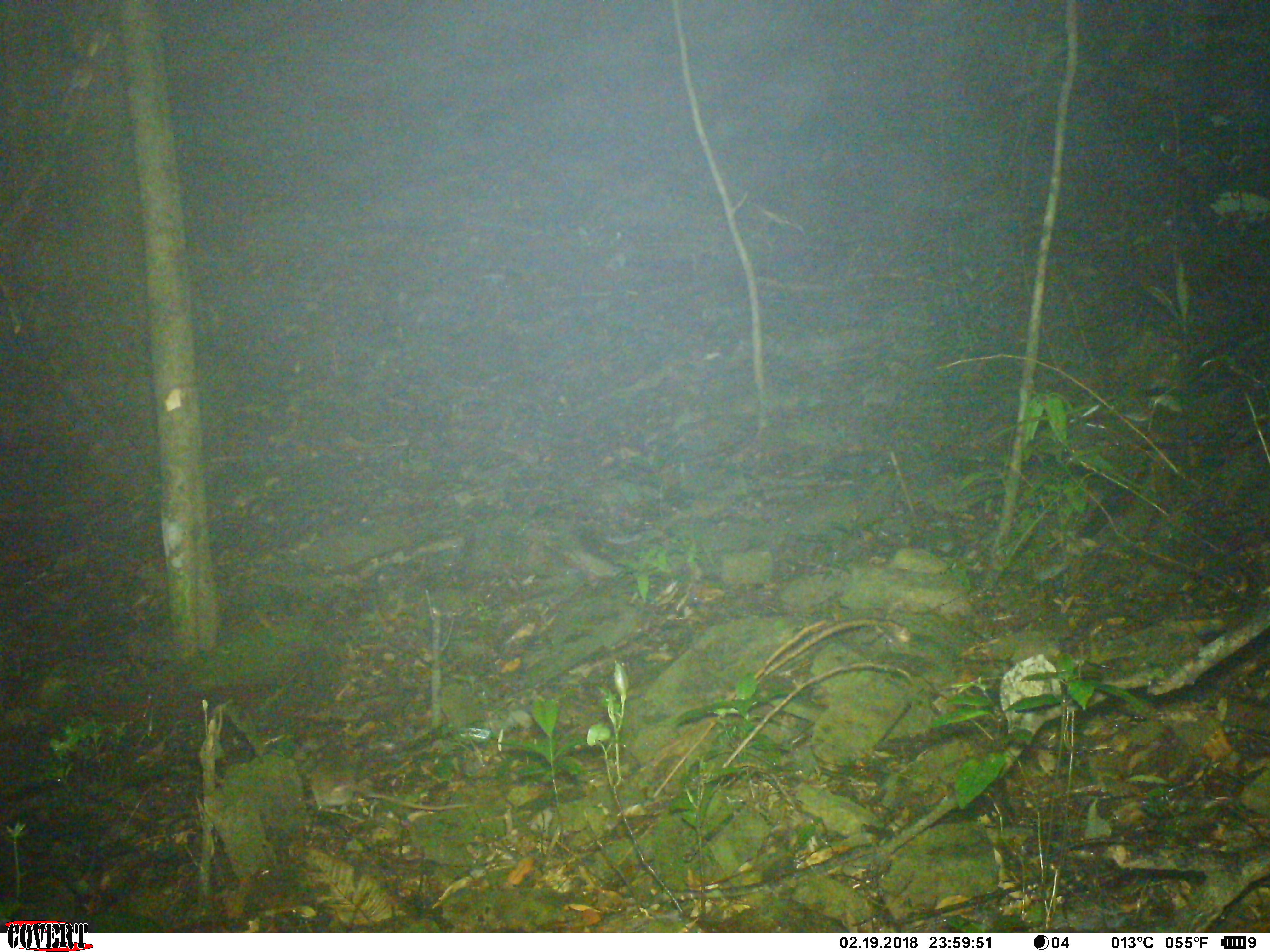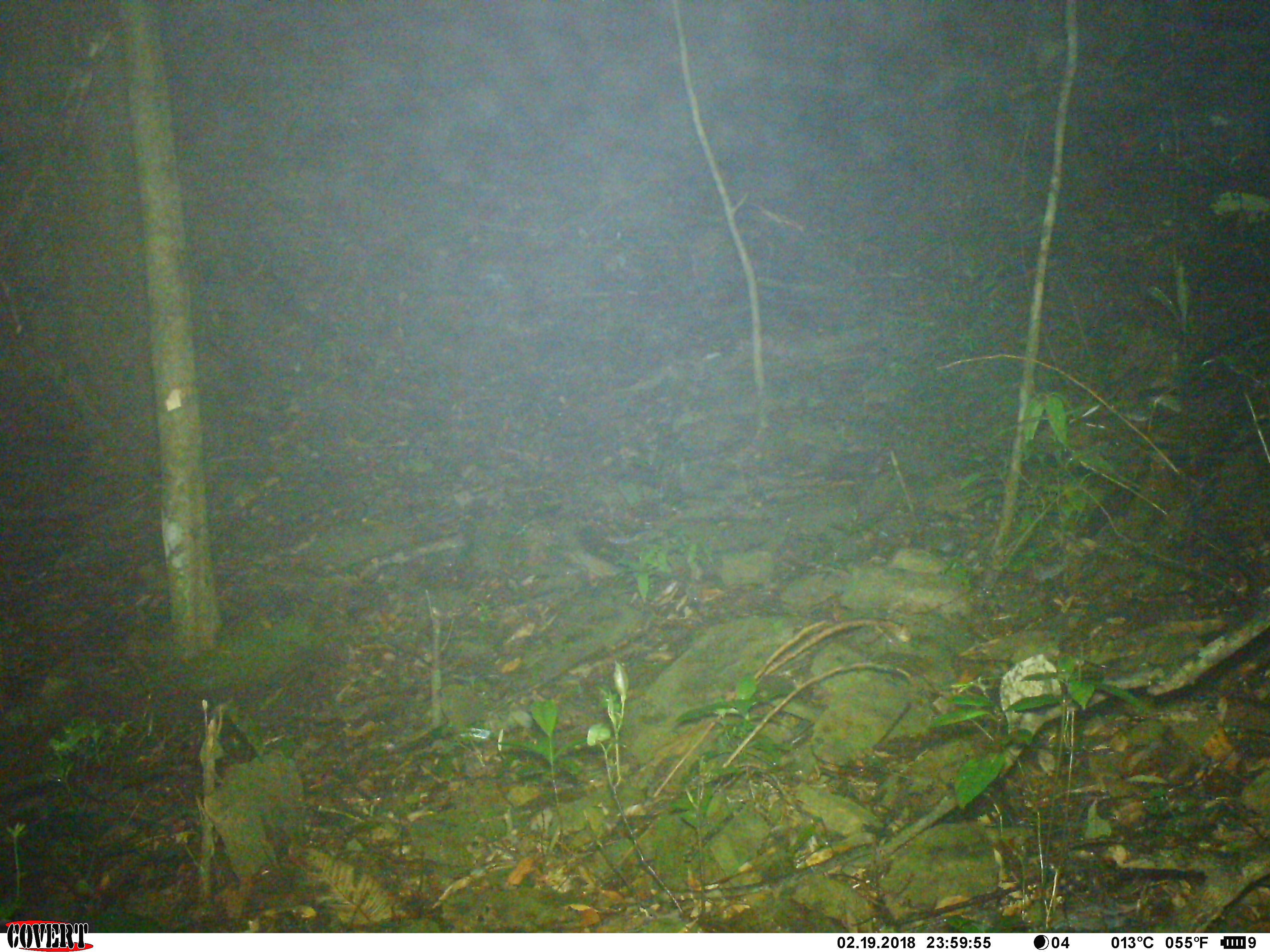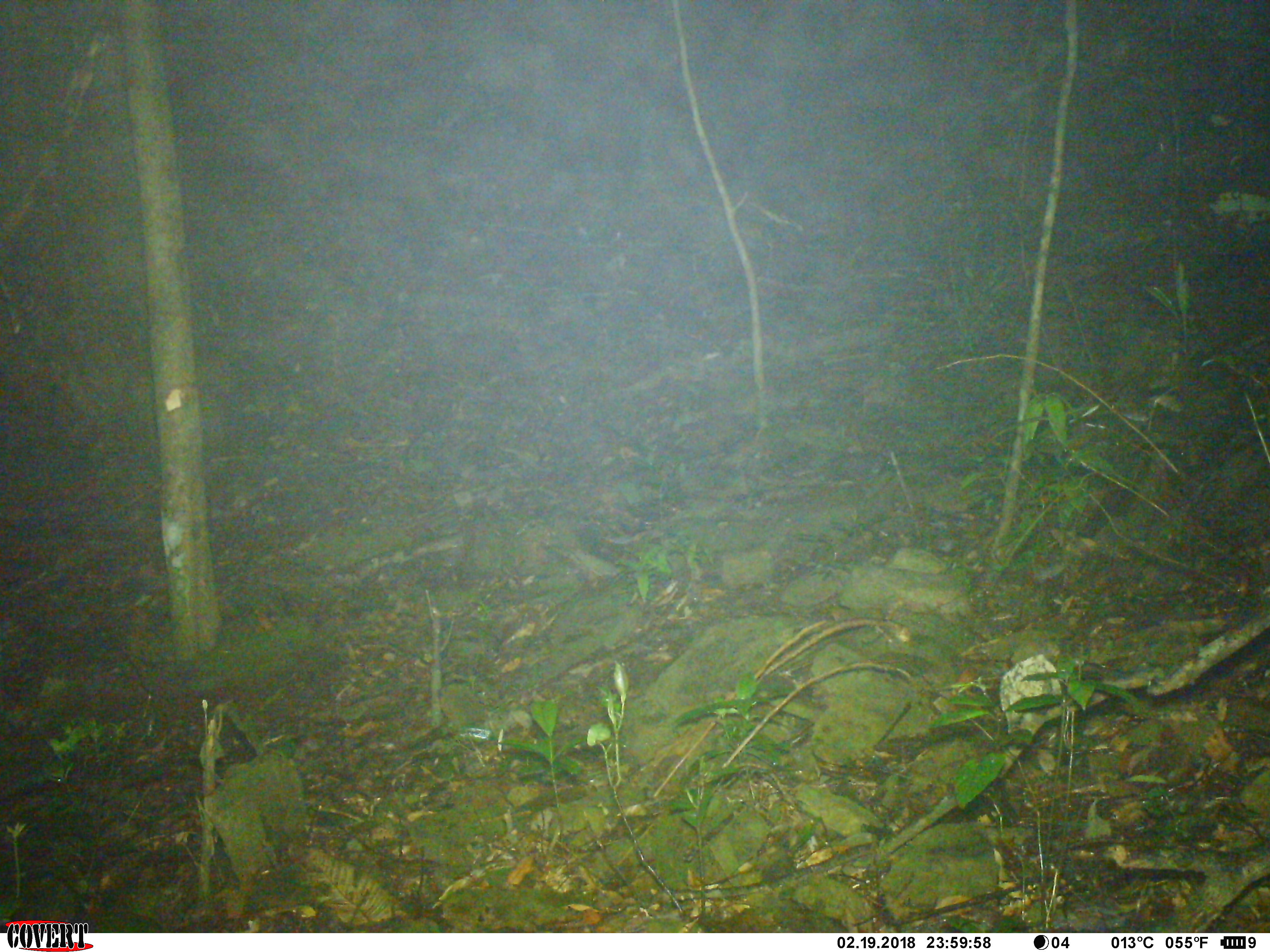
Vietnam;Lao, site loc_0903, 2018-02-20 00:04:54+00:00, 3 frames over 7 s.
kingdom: Animalia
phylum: Chordata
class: Mammalia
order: Rodentia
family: Muridae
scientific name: Muridae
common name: old-world mice and rats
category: unidentified murid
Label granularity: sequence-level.